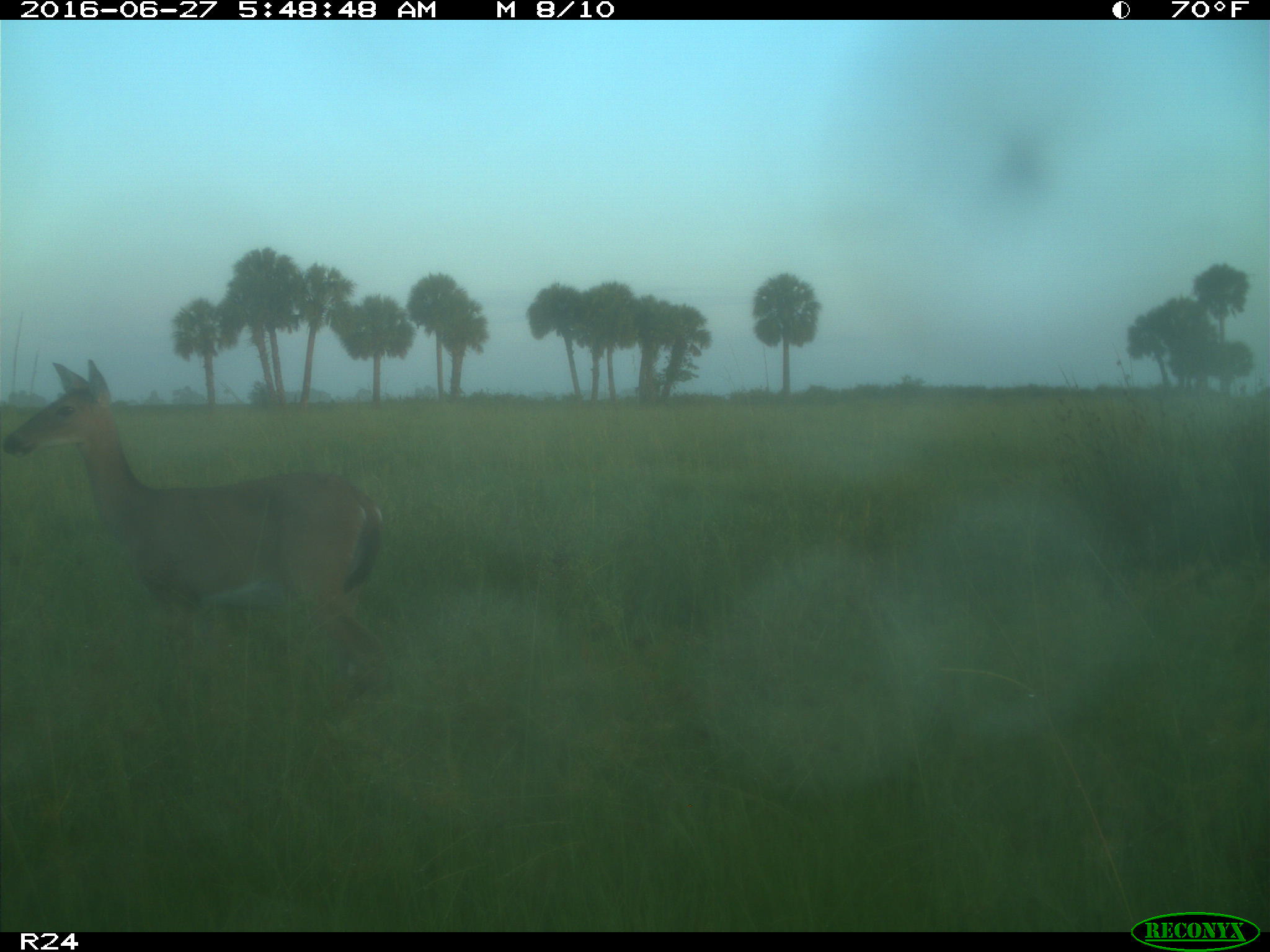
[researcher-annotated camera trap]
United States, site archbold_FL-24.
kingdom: Animalia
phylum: Chordata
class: Mammalia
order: Artiodactyla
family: Cervidae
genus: Odocoileus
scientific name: Odocoileus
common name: deer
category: unidentified deer